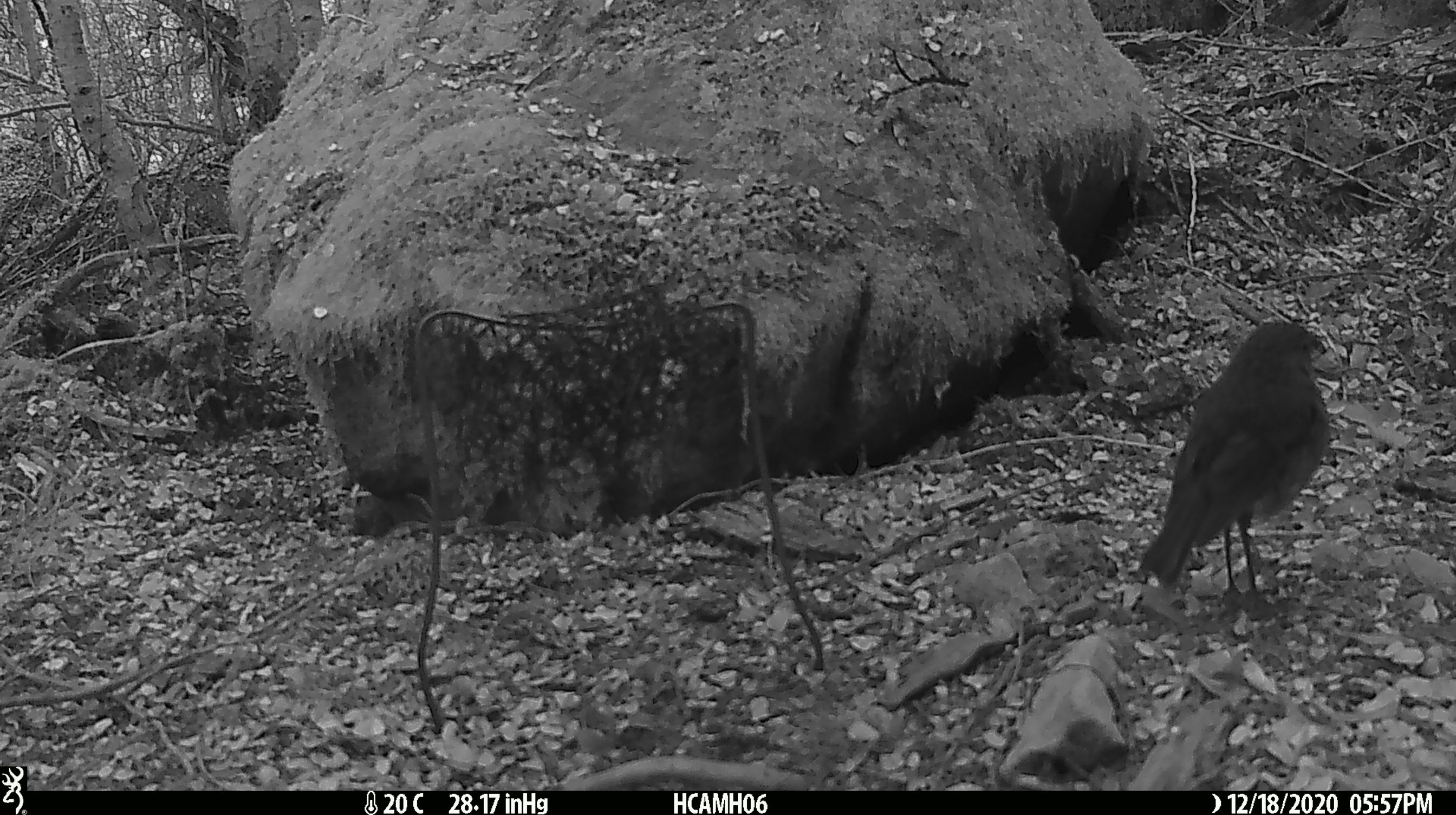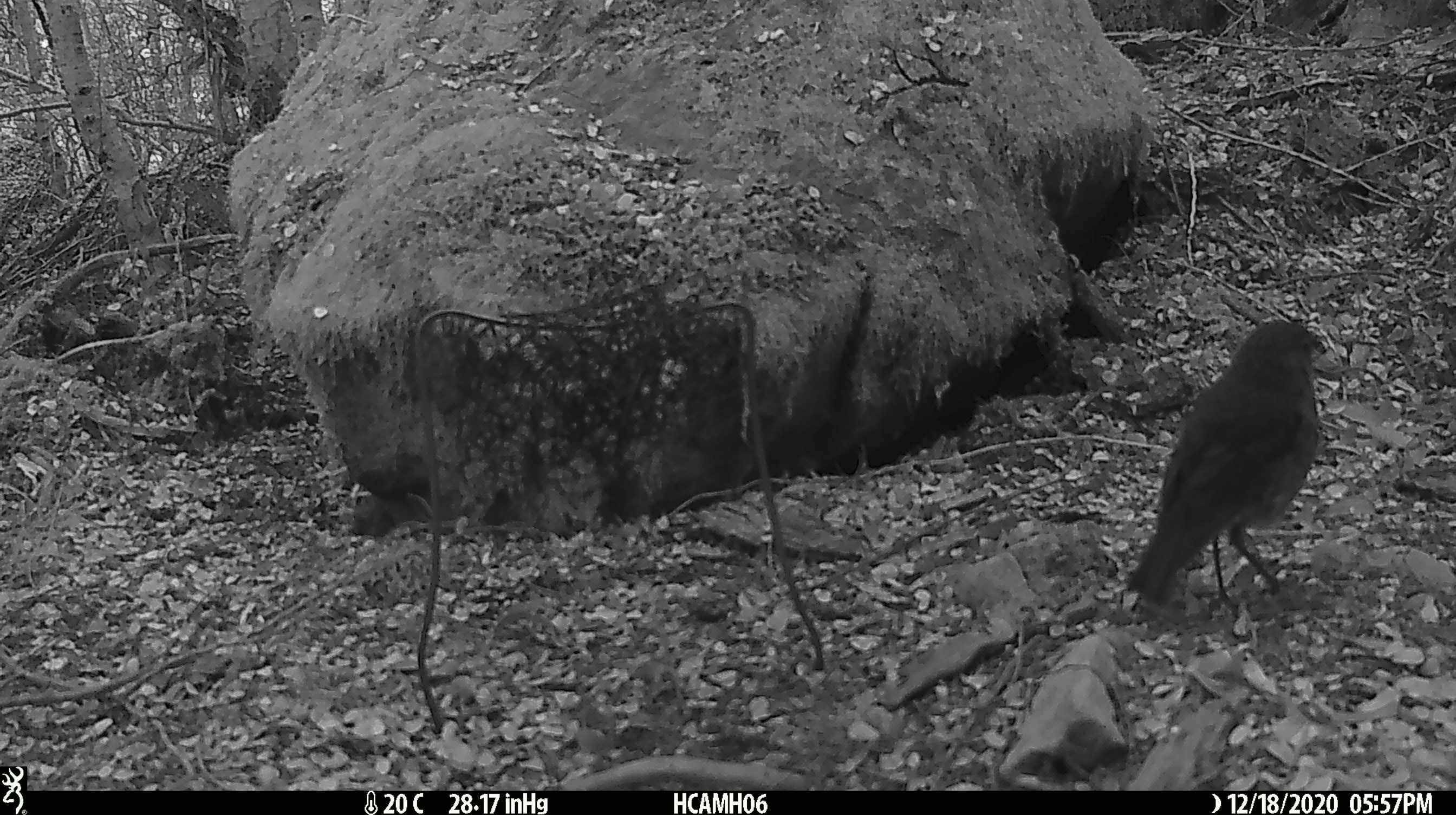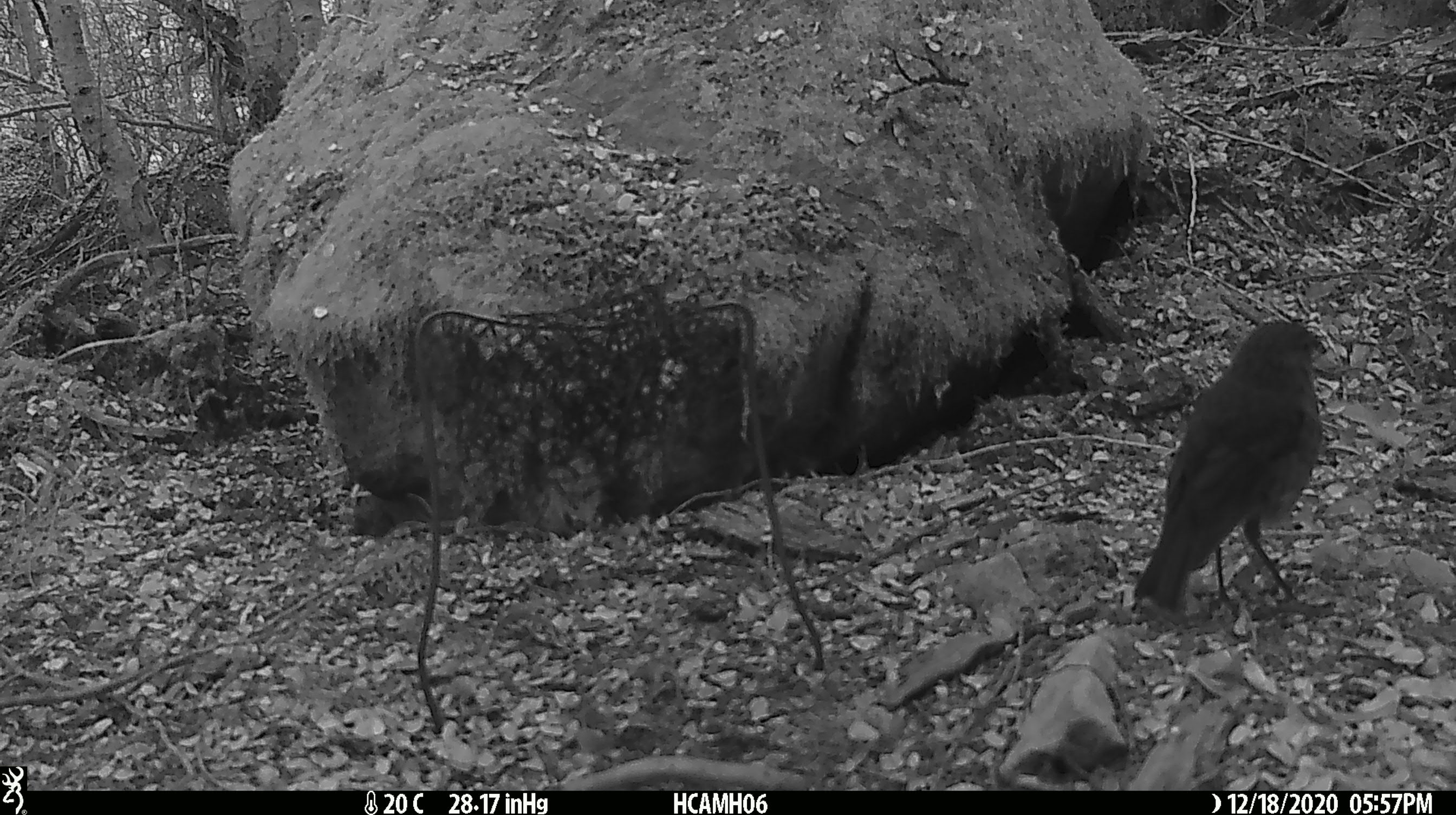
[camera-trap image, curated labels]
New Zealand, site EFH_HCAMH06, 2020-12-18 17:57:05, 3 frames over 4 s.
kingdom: Animalia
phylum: Chordata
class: Aves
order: Passeriformes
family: Petroicidae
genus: Petroica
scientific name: Petroica australis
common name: new zealand robin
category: robin